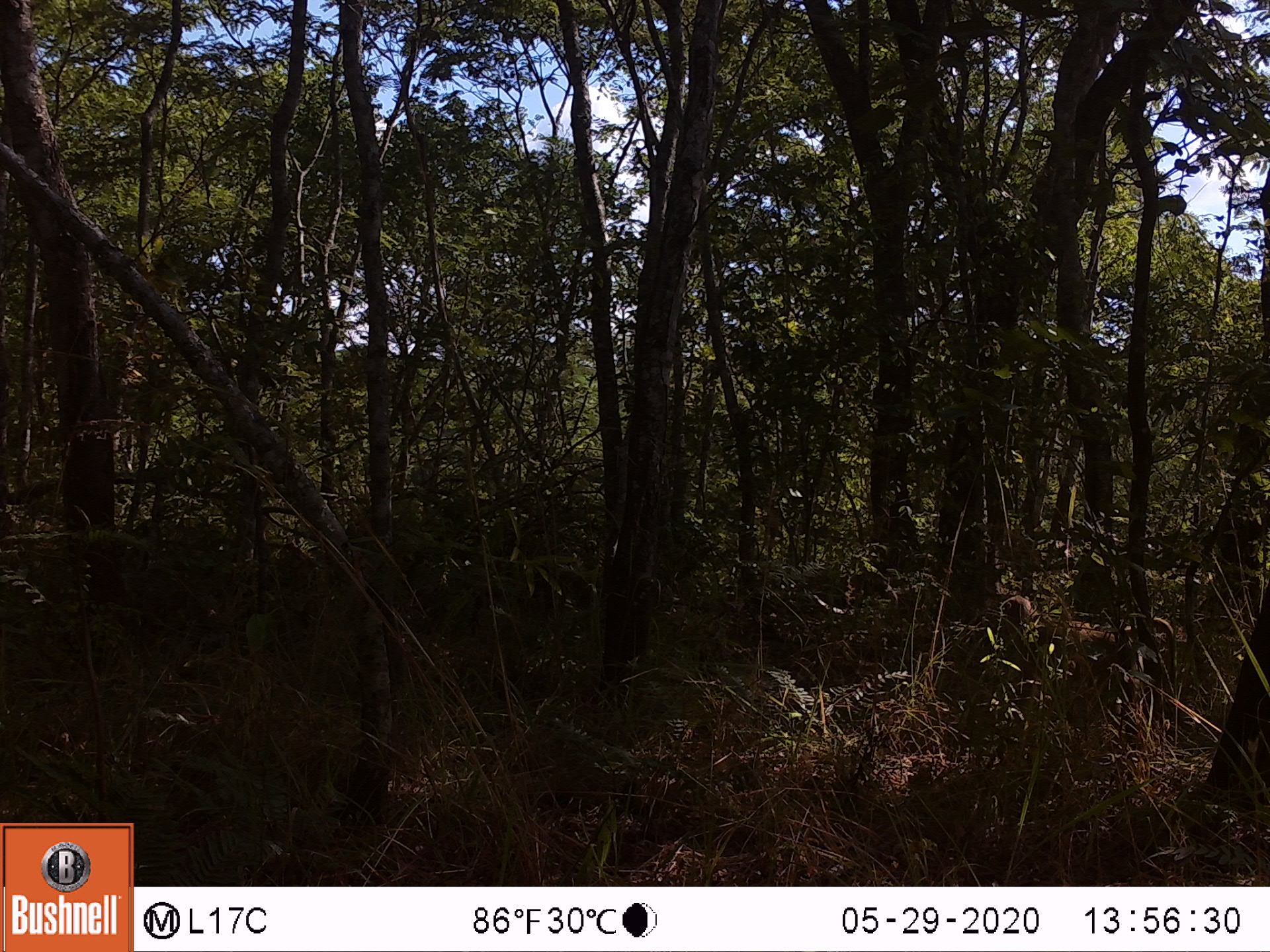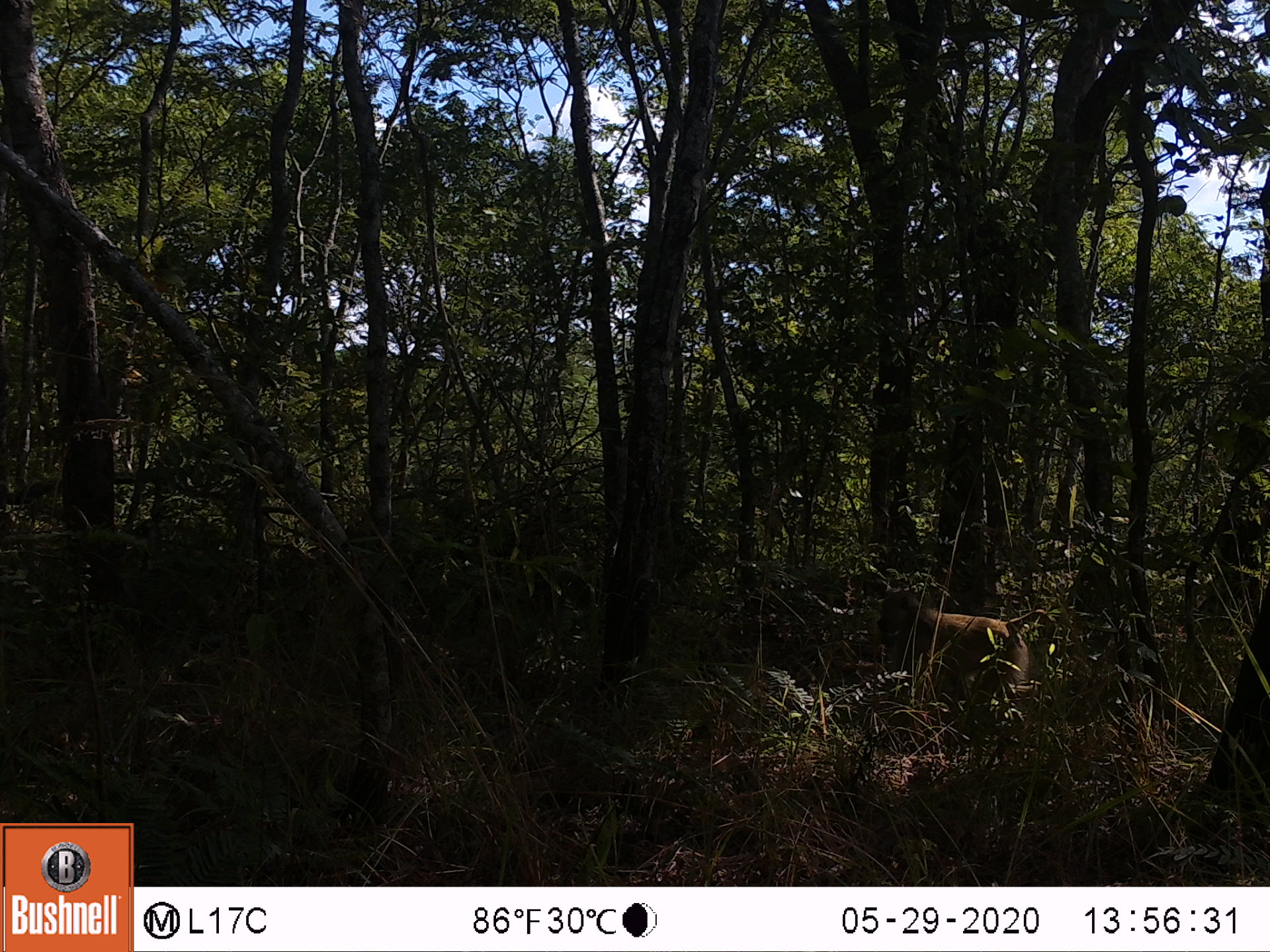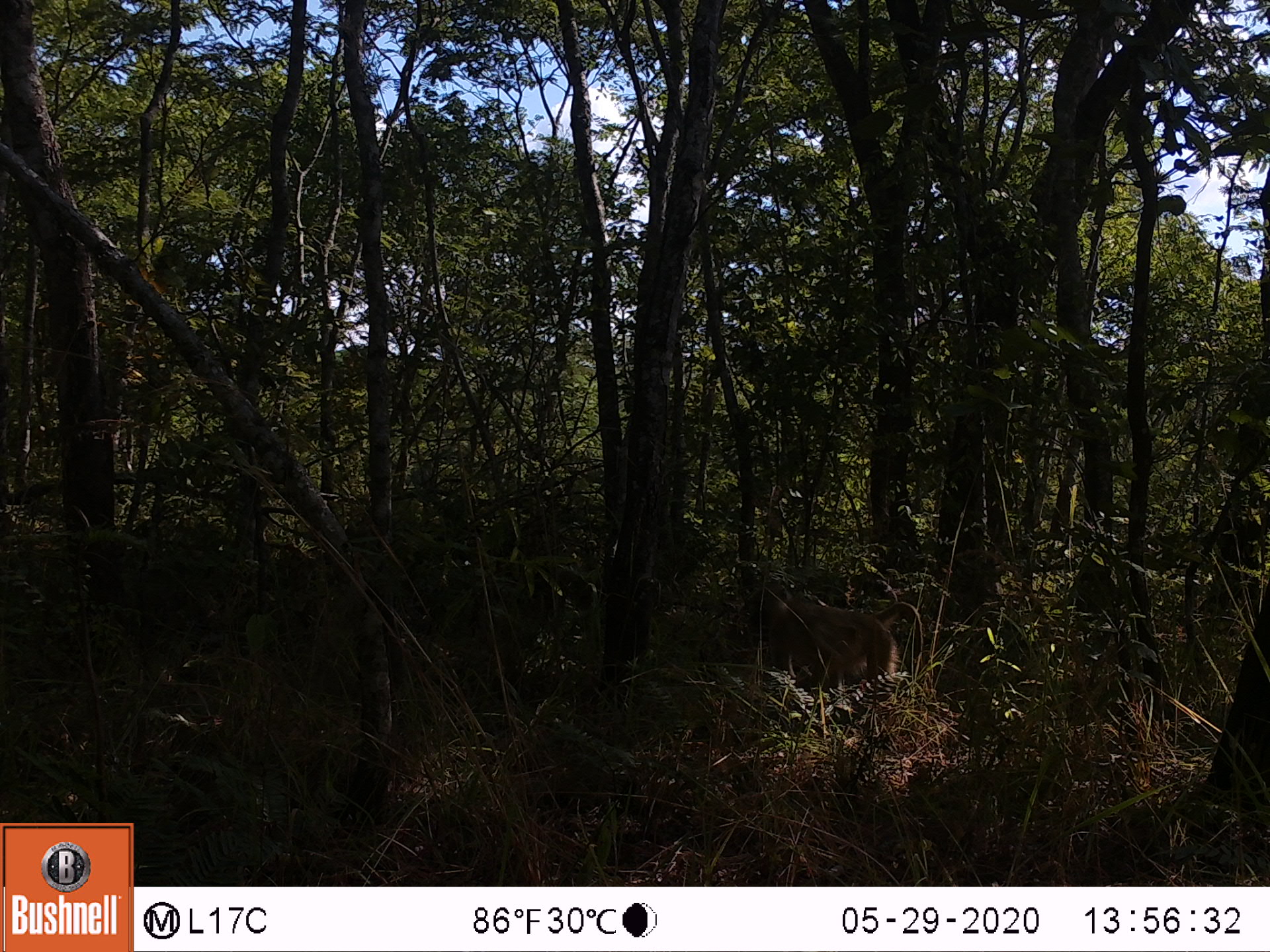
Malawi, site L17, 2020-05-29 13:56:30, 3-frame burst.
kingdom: Animalia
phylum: Chordata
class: Mammalia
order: Primates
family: Cercopithecidae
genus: Papio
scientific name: Papio cynocephalus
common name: yellow baboon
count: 1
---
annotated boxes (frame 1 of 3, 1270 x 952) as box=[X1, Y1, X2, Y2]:
yellow baboon: box=[990, 592, 1177, 730]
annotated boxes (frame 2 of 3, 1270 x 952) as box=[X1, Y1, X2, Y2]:
yellow baboon: box=[865, 585, 1064, 705]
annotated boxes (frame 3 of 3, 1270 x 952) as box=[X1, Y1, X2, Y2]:
yellow baboon: box=[742, 577, 931, 705]